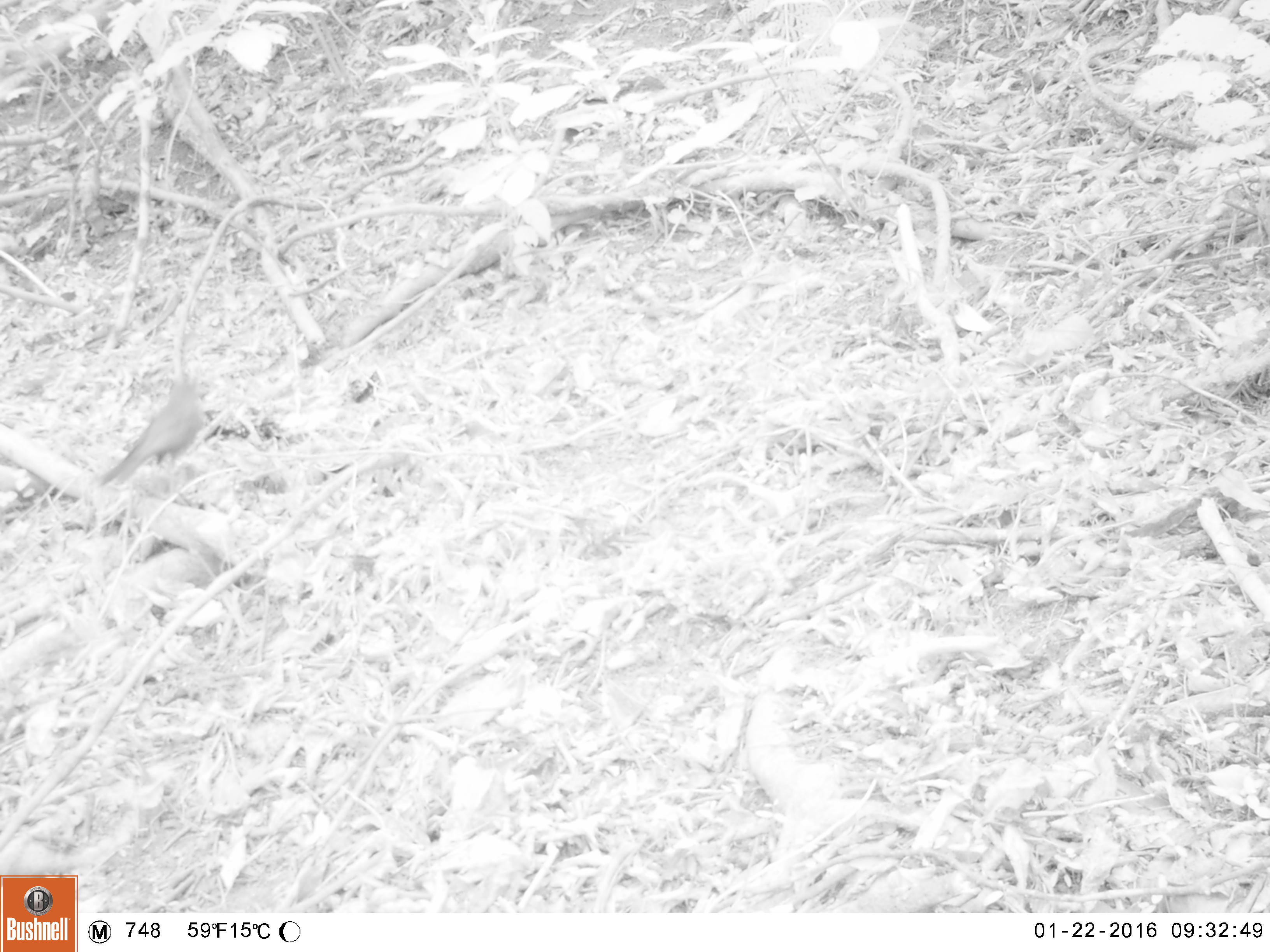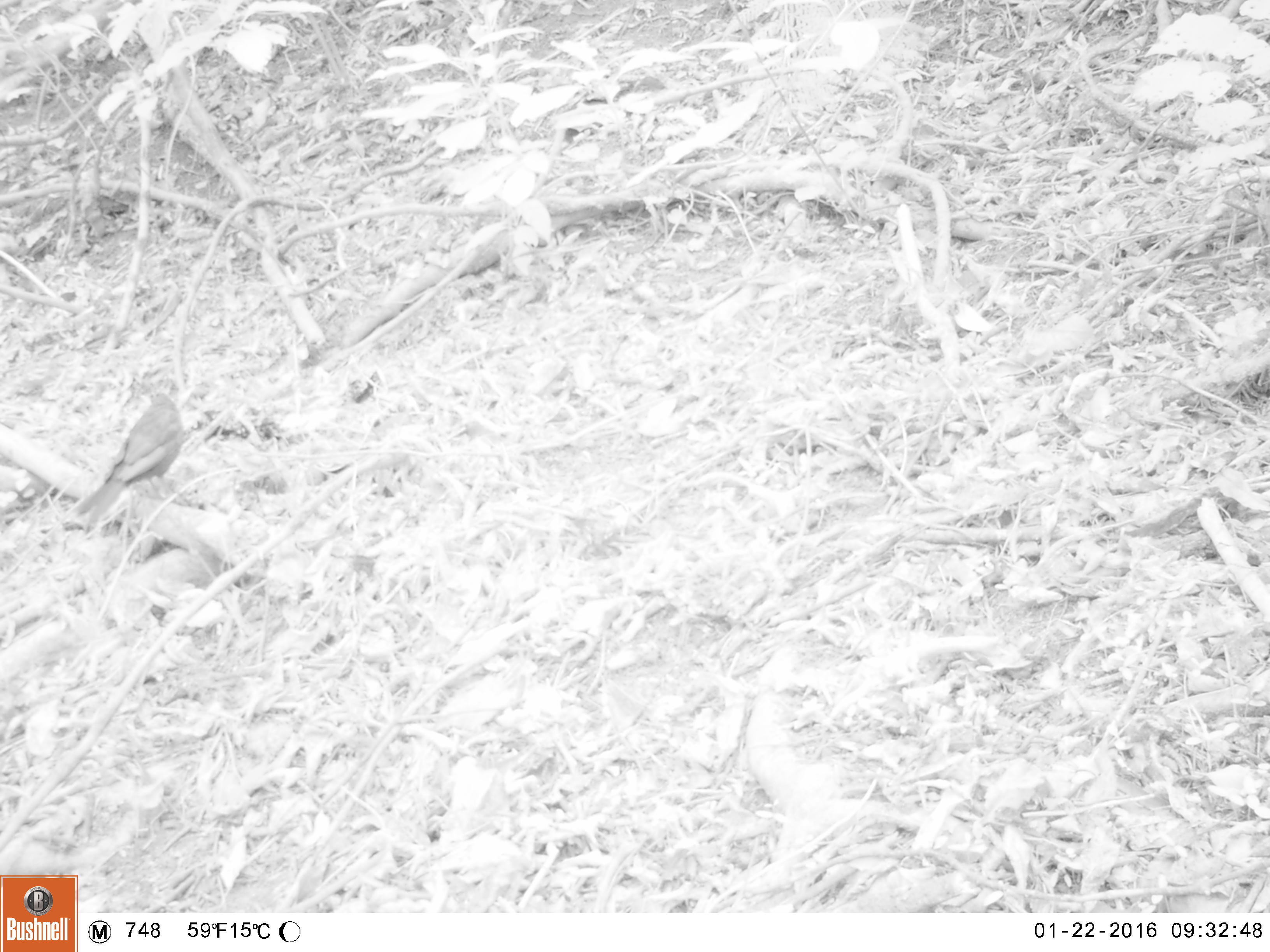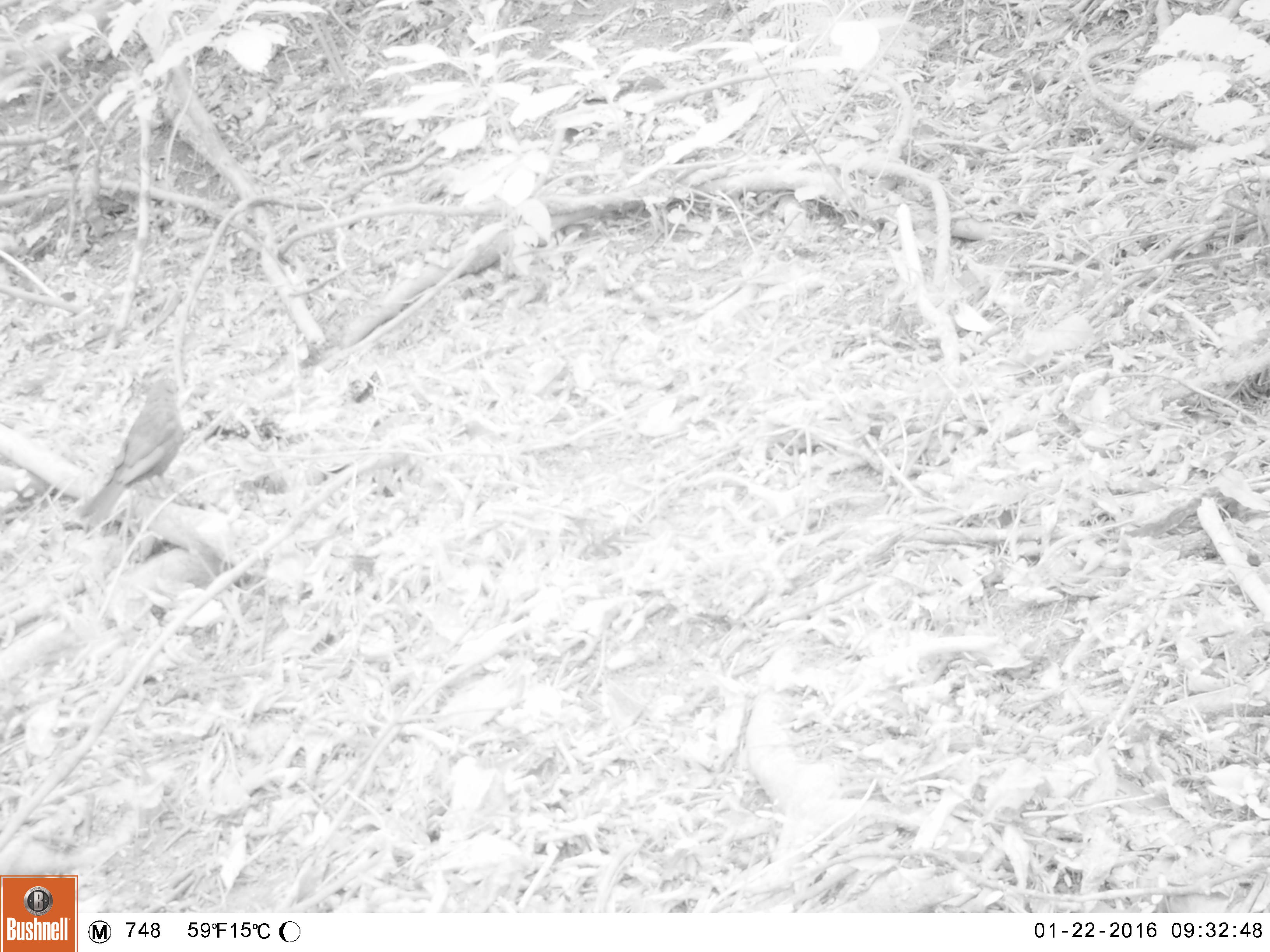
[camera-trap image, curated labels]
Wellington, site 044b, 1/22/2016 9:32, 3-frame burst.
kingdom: Animalia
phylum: Chordata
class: Aves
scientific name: Aves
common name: bird